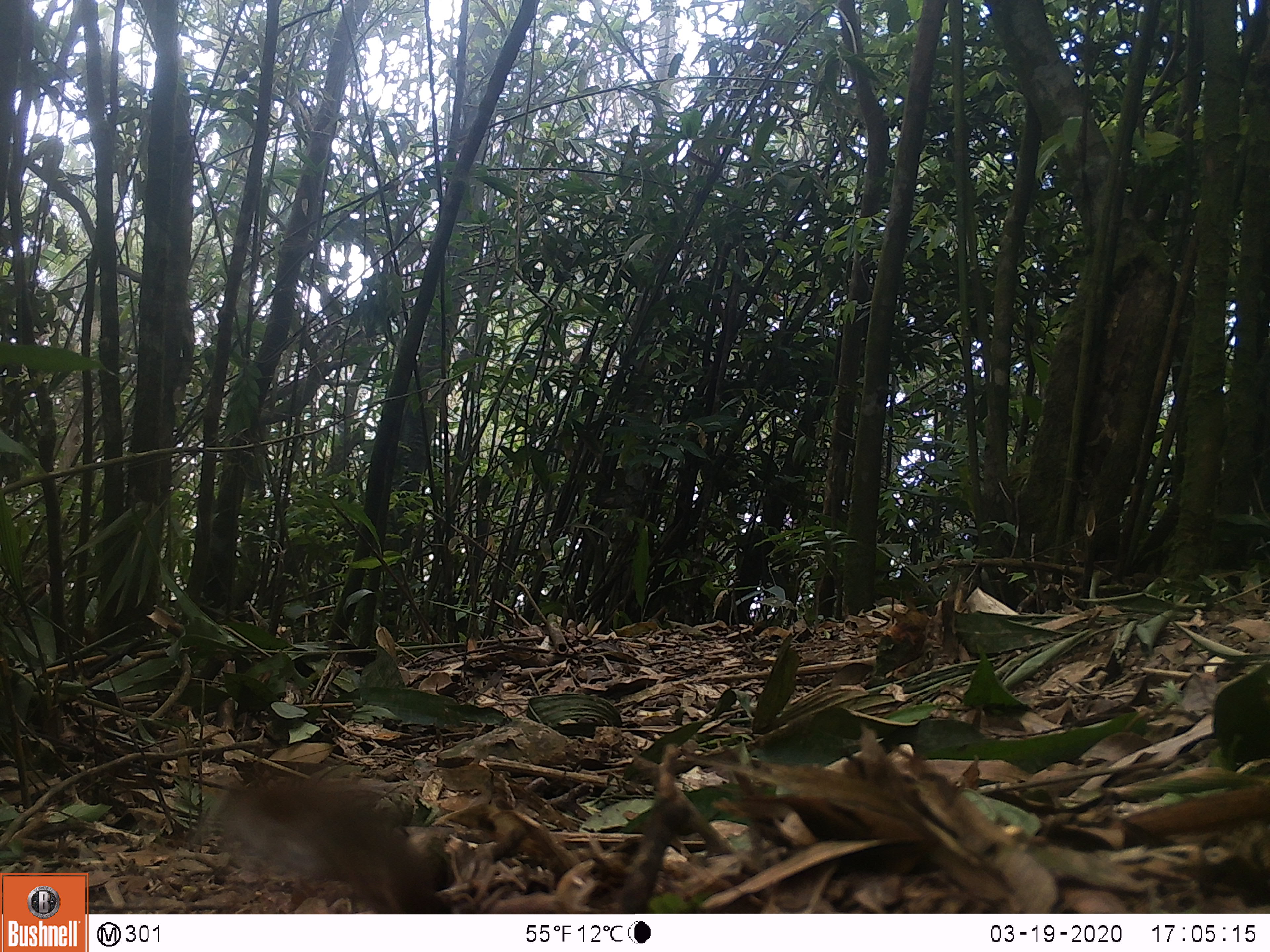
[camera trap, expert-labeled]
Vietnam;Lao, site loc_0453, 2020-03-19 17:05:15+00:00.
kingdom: Animalia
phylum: Chordata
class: Aves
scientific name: Aves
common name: bird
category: unidentified bird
Unidentified bird (bird) (Aves). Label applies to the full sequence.